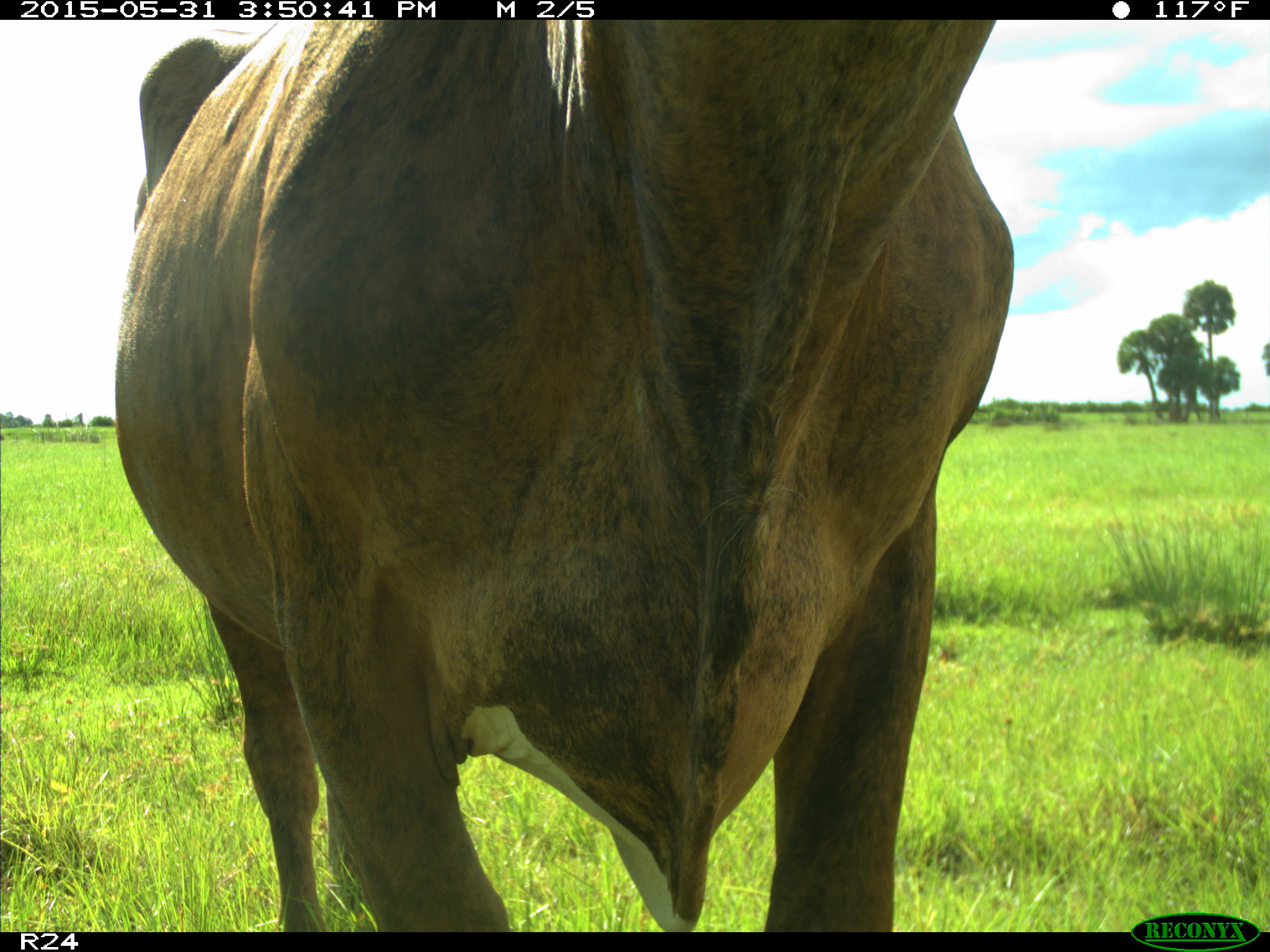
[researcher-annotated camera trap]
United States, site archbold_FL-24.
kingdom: Animalia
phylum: Chordata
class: Mammalia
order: Artiodactyla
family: Bovidae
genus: Bos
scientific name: Bos taurus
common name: domestic cow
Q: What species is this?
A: Bos taurus (domestic cow).